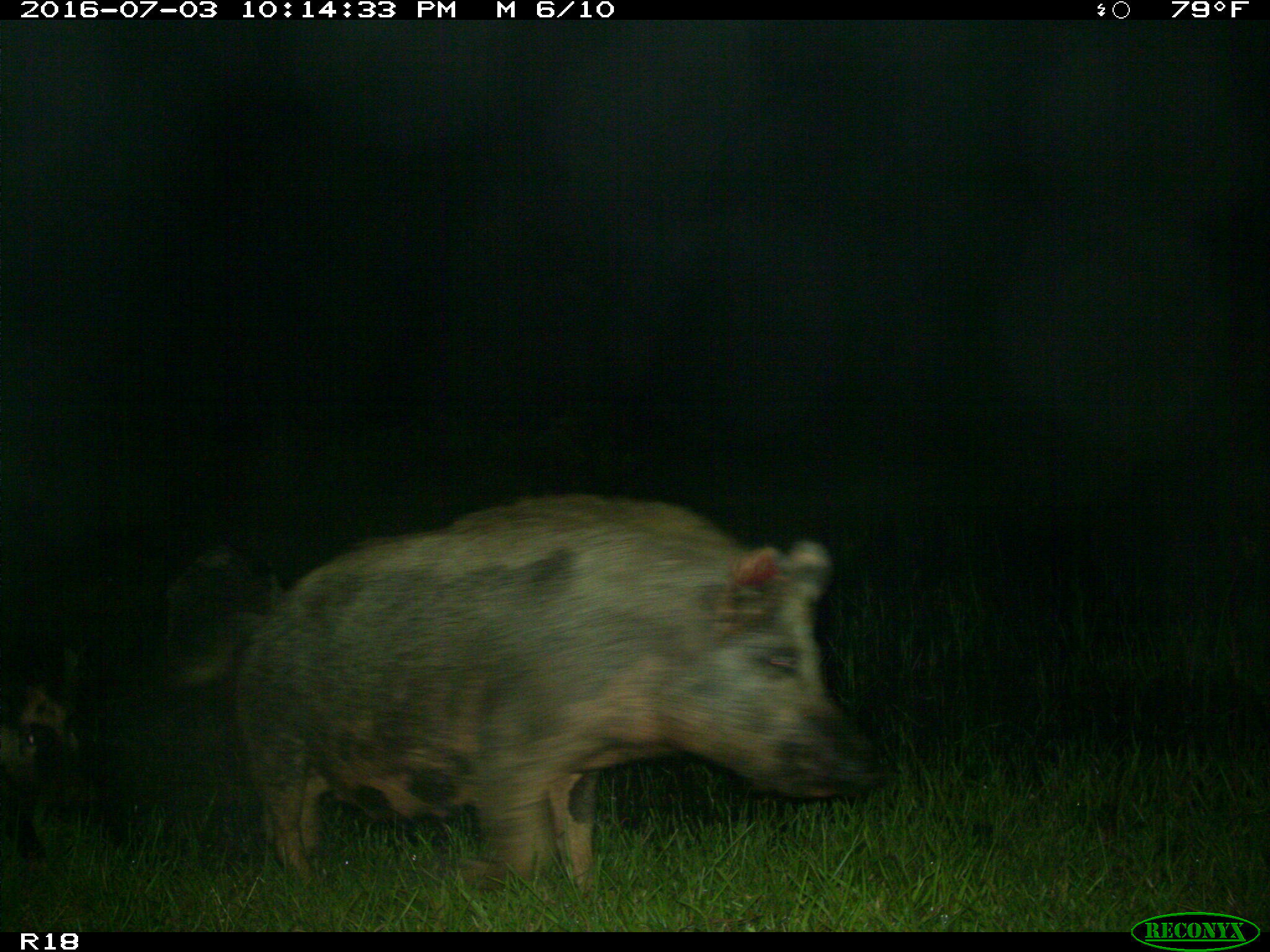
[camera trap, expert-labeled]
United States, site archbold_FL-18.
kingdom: Animalia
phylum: Chordata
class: Mammalia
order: Artiodactyla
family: Suidae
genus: Sus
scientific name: Sus scrofa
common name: wild boar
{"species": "Sus scrofa (wild boar)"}